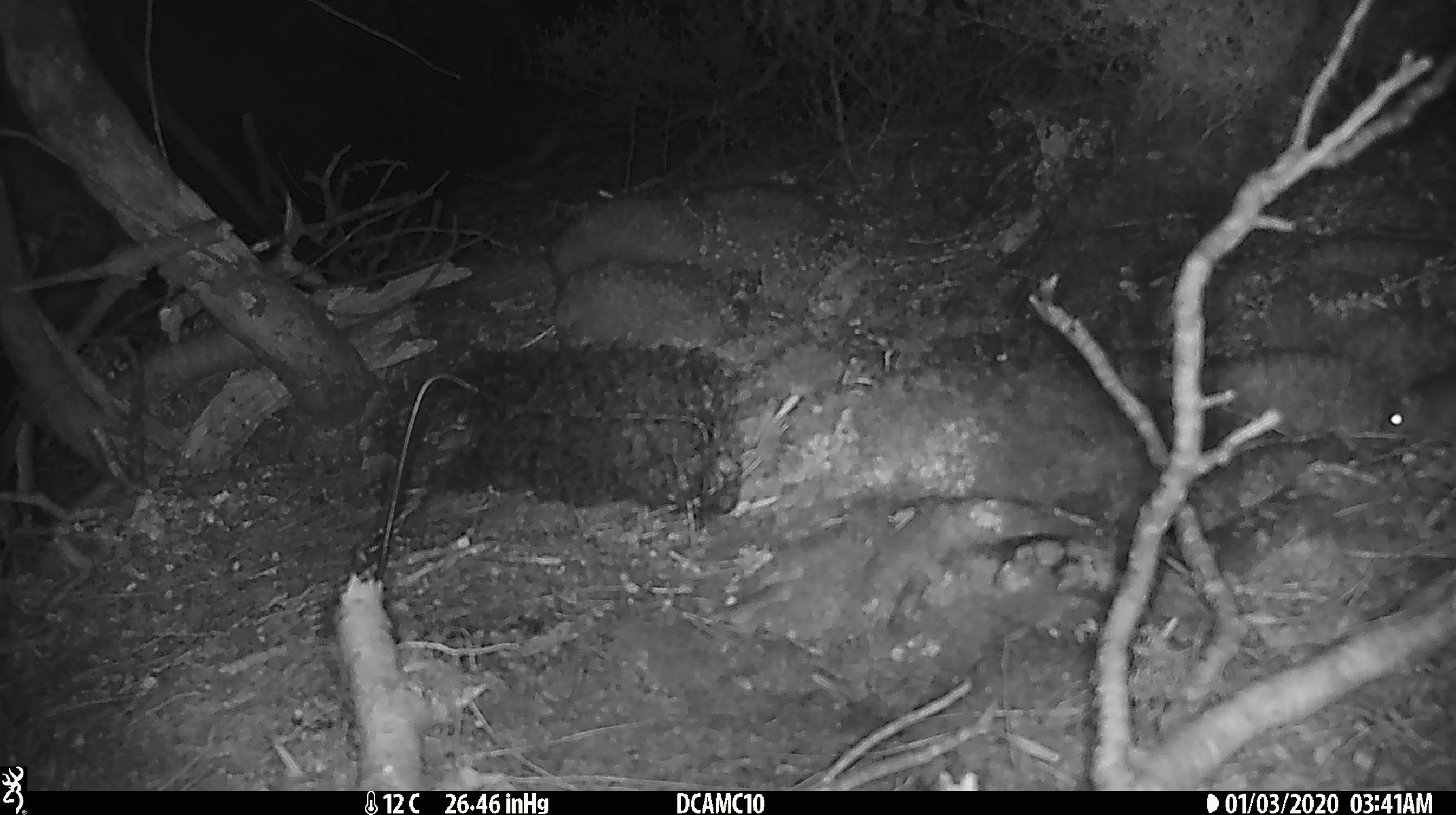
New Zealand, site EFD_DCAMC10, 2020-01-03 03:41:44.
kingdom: Animalia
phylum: Chordata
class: Mammalia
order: Rodentia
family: Muridae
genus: Mus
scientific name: Mus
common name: mouse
Mouse (Mus).